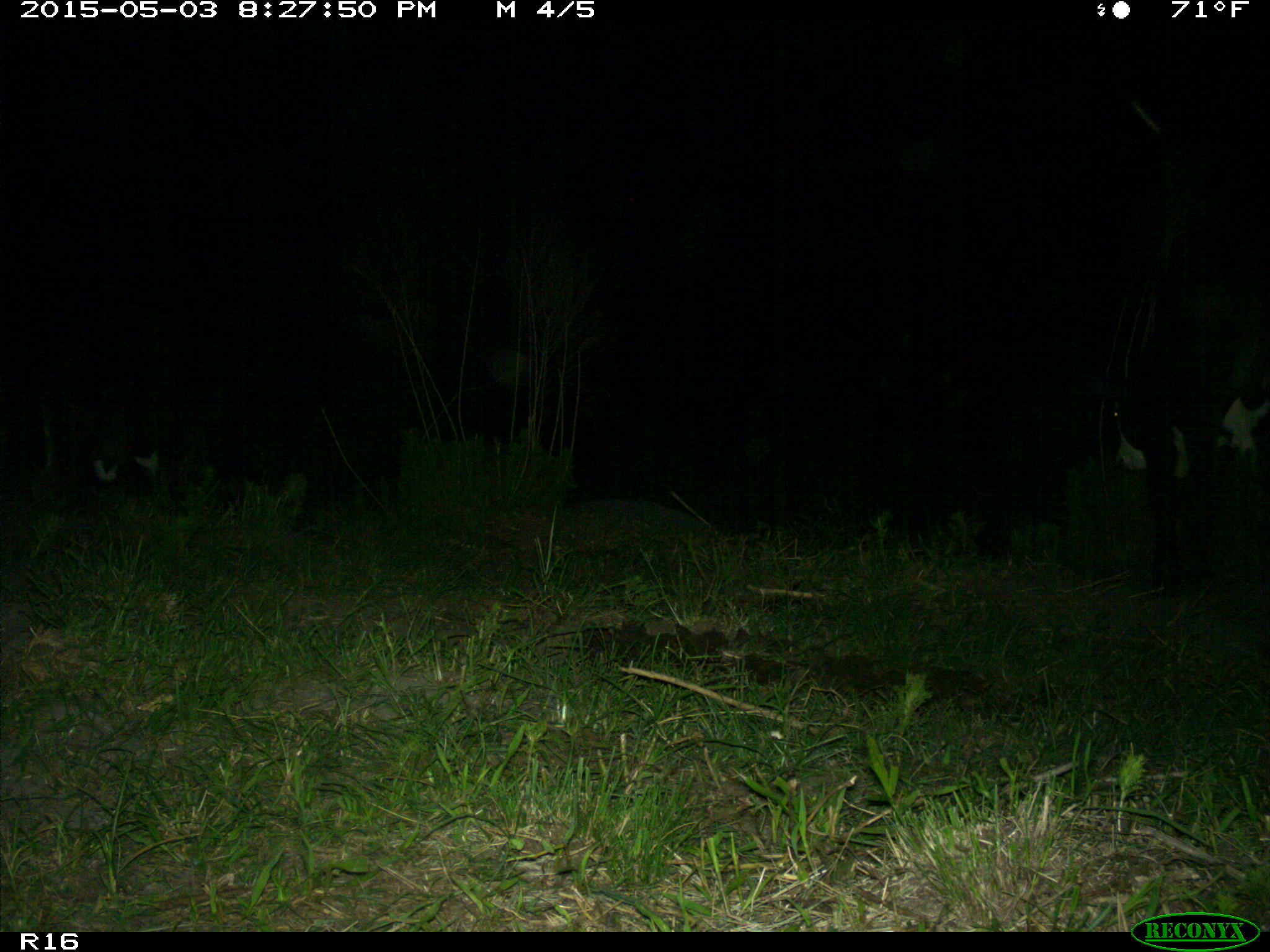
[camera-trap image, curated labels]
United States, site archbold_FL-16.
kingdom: Animalia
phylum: Chordata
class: Mammalia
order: Artiodactyla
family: Bovidae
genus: Bos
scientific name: Bos taurus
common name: domestic cow